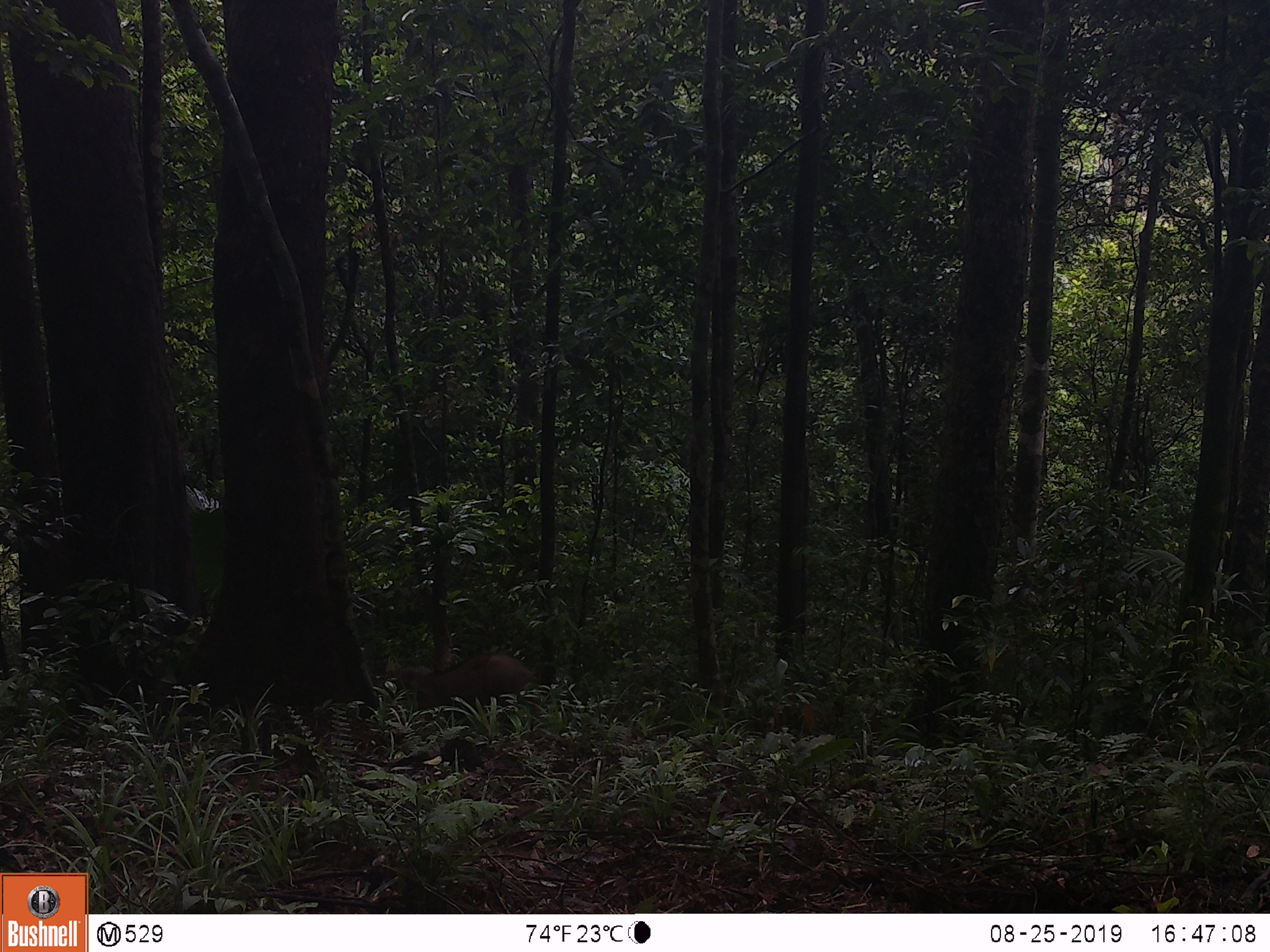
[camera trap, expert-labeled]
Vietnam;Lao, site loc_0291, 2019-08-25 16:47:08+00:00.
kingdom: Animalia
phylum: Chordata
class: Mammalia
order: Artiodactyla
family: Suidae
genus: Sus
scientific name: Sus scrofa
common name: eurasian wild pig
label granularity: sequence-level